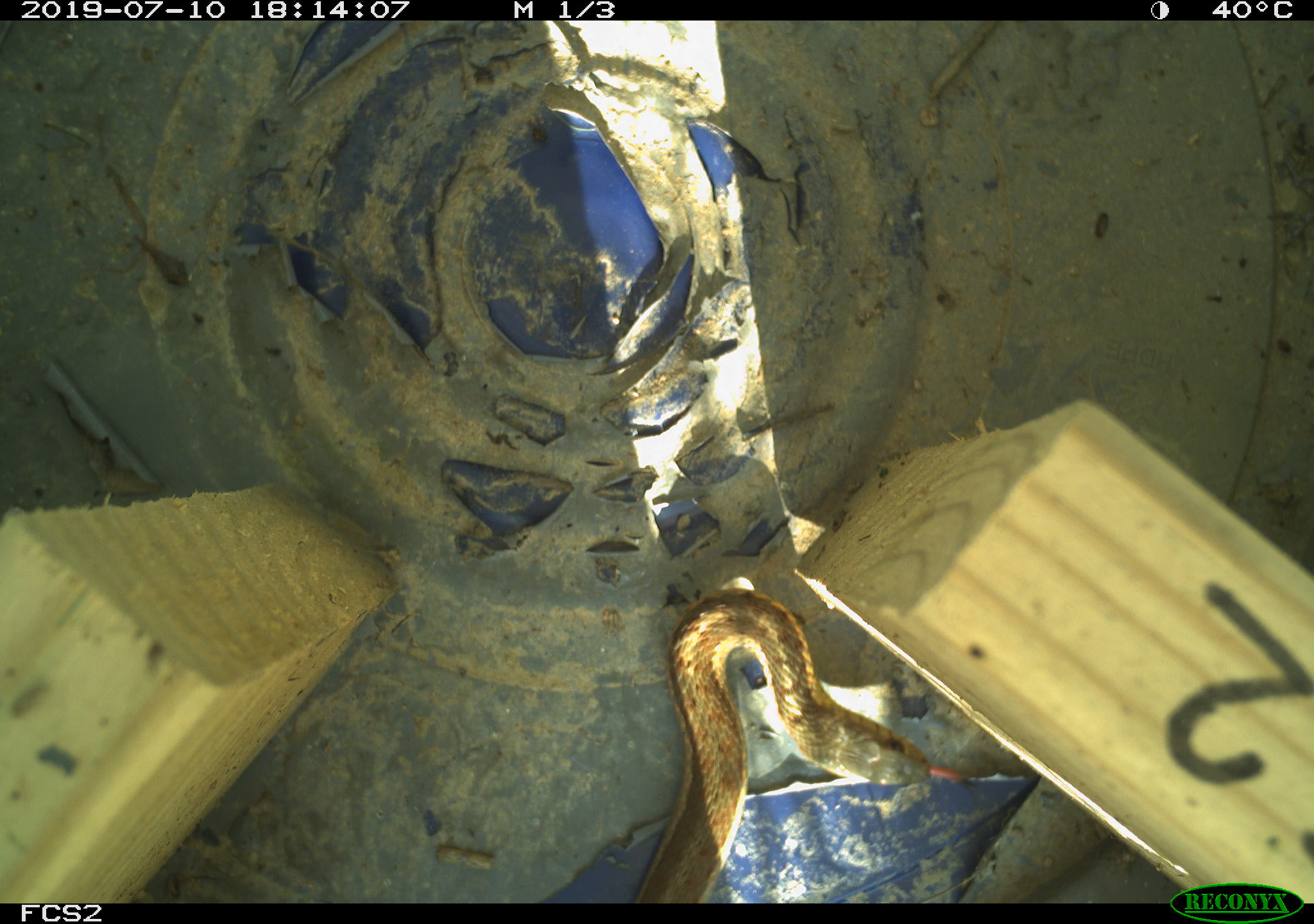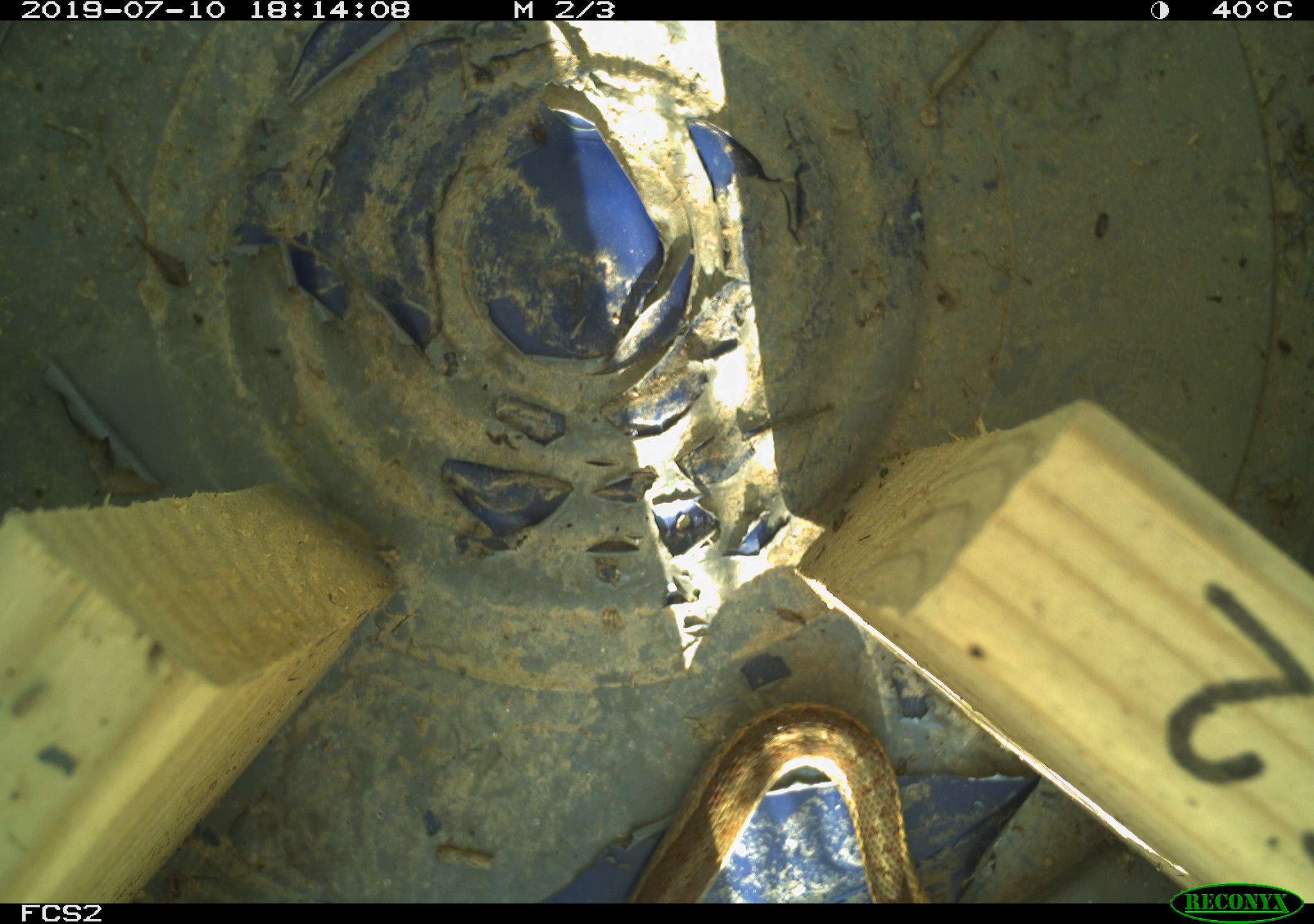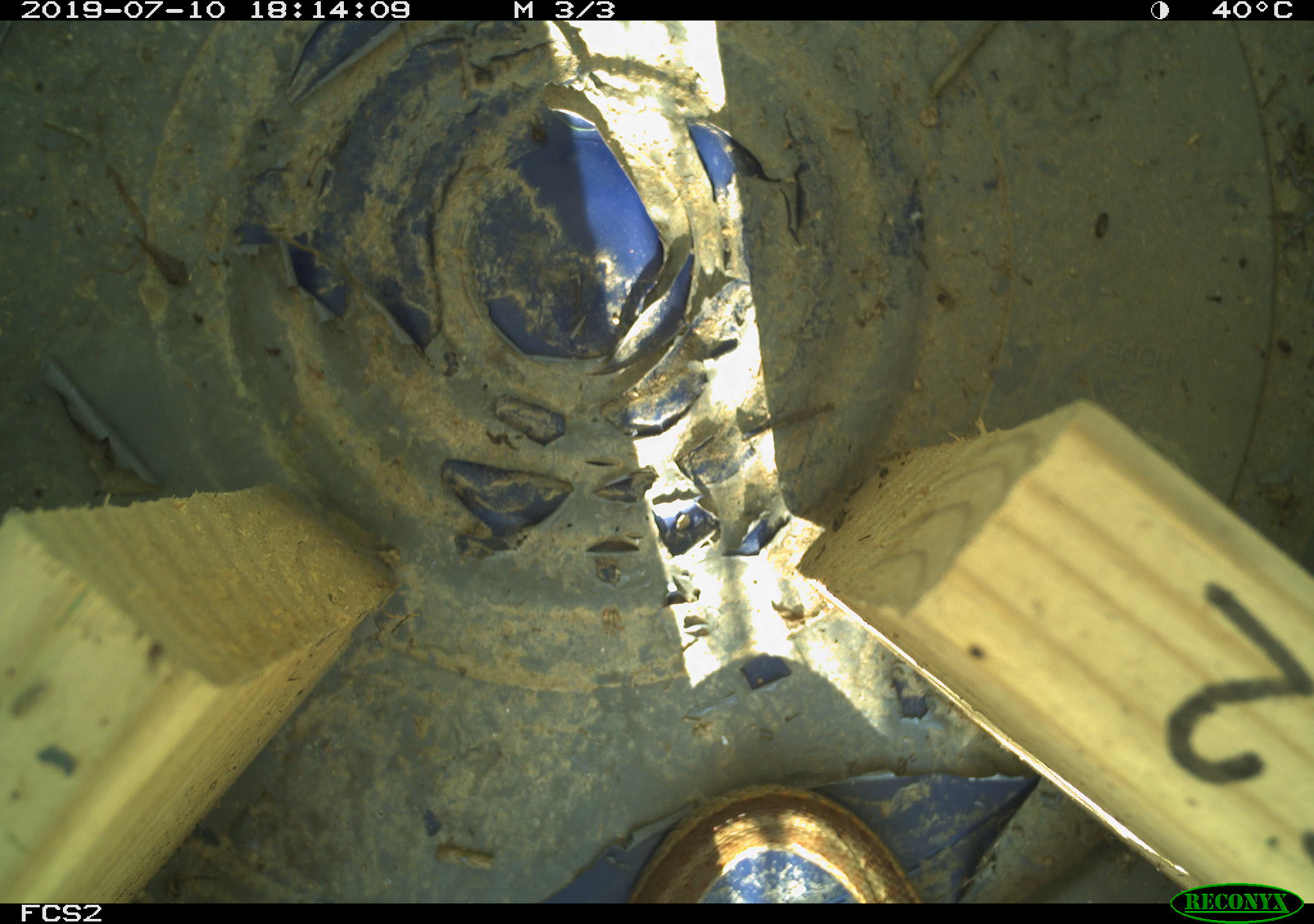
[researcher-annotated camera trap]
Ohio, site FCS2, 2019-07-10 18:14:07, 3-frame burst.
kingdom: Animalia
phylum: Chordata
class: Reptilia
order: Squamata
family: Colubridae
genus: Thamnophis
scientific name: Thamnophis sirtalis sirtalis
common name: eastern gartersnake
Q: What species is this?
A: Eastern gartersnake (Thamnophis sirtalis sirtalis).